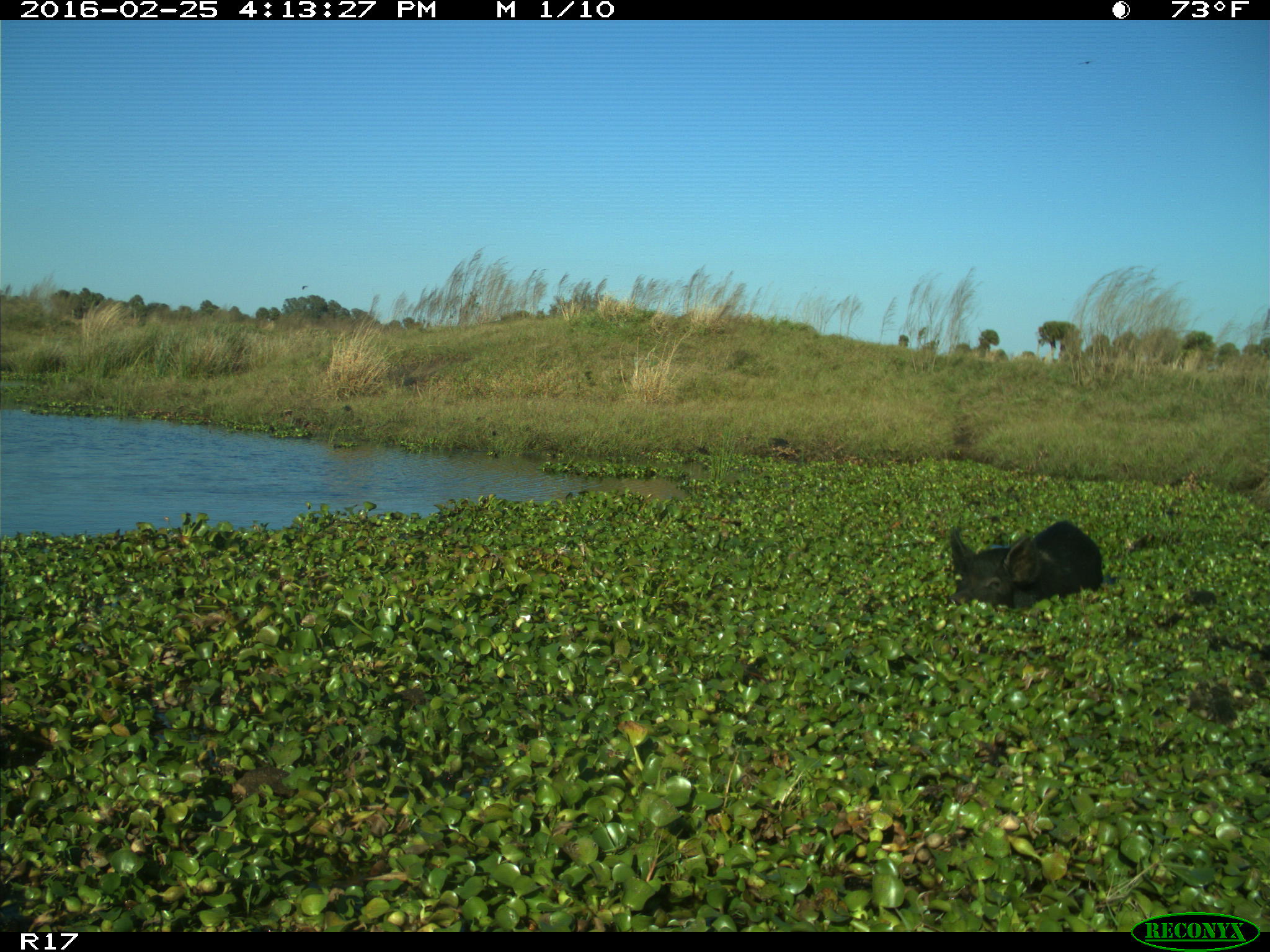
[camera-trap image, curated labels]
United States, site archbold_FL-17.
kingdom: Animalia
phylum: Chordata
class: Mammalia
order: Artiodactyla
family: Suidae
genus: Sus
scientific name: Sus scrofa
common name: wild boar